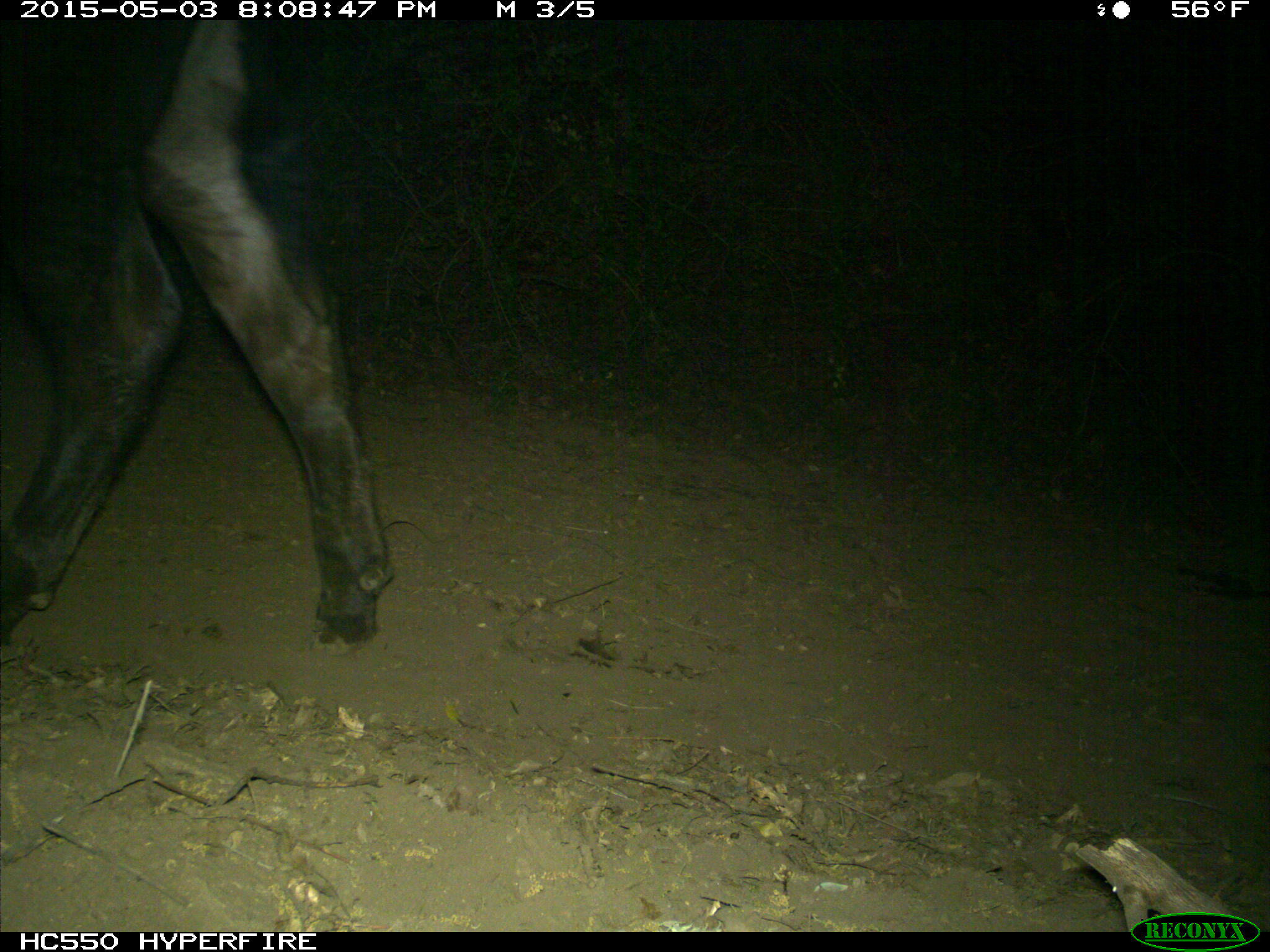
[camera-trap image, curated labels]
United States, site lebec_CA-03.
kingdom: Animalia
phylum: Chordata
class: Mammalia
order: Artiodactyla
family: Bovidae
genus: Bos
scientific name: Bos taurus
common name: domestic cow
Bos taurus (domestic cow).